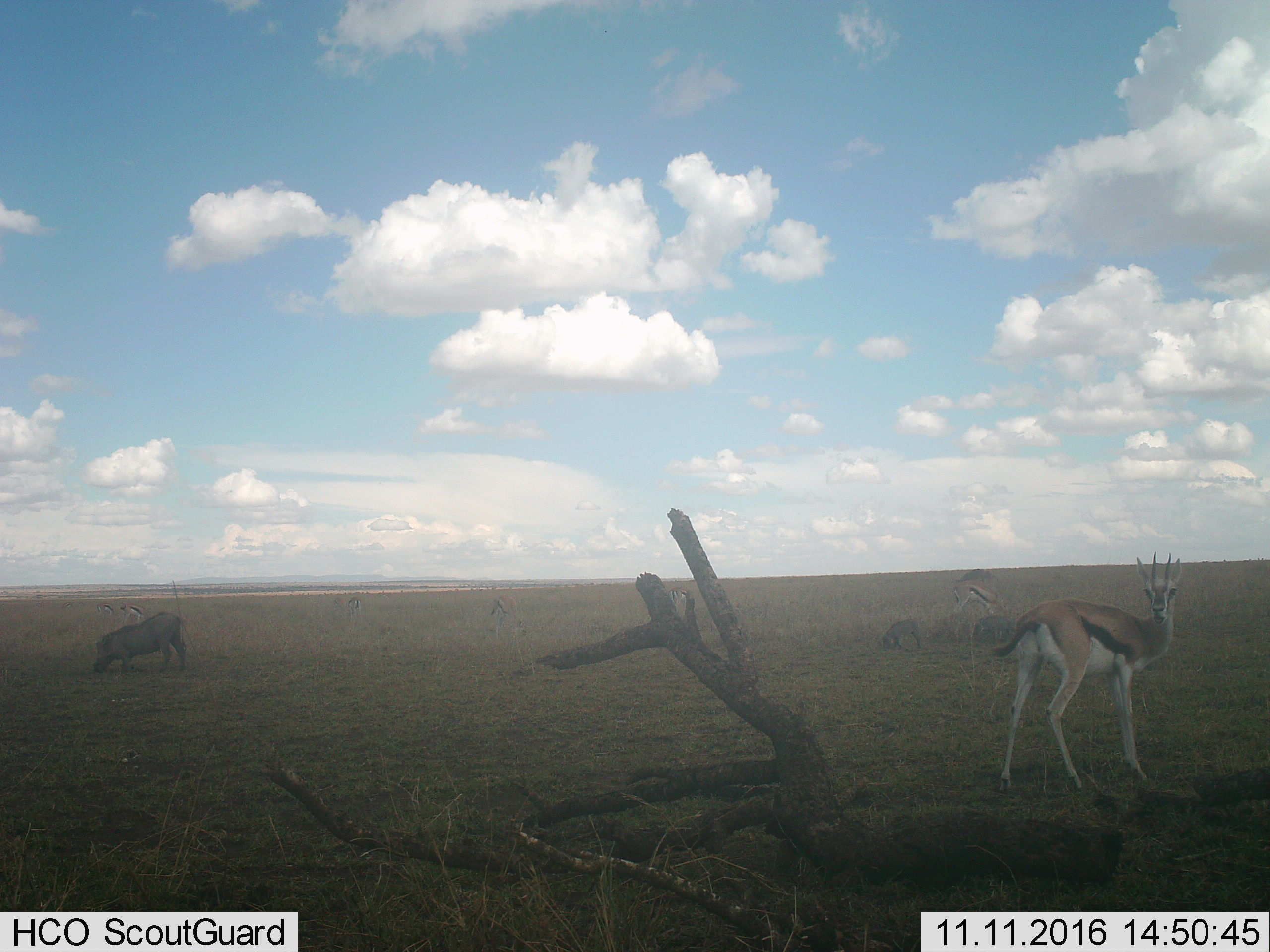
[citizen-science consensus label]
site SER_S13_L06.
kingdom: Animalia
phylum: Chordata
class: Mammalia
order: Artiodactyla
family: Bovidae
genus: Eudorcas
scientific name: Eudorcas thomsonii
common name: thomson's gazelle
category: gazellethomsons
Gazellethomsons (thomson's gazelle) (Eudorcas thomsonii), count 6. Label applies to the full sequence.